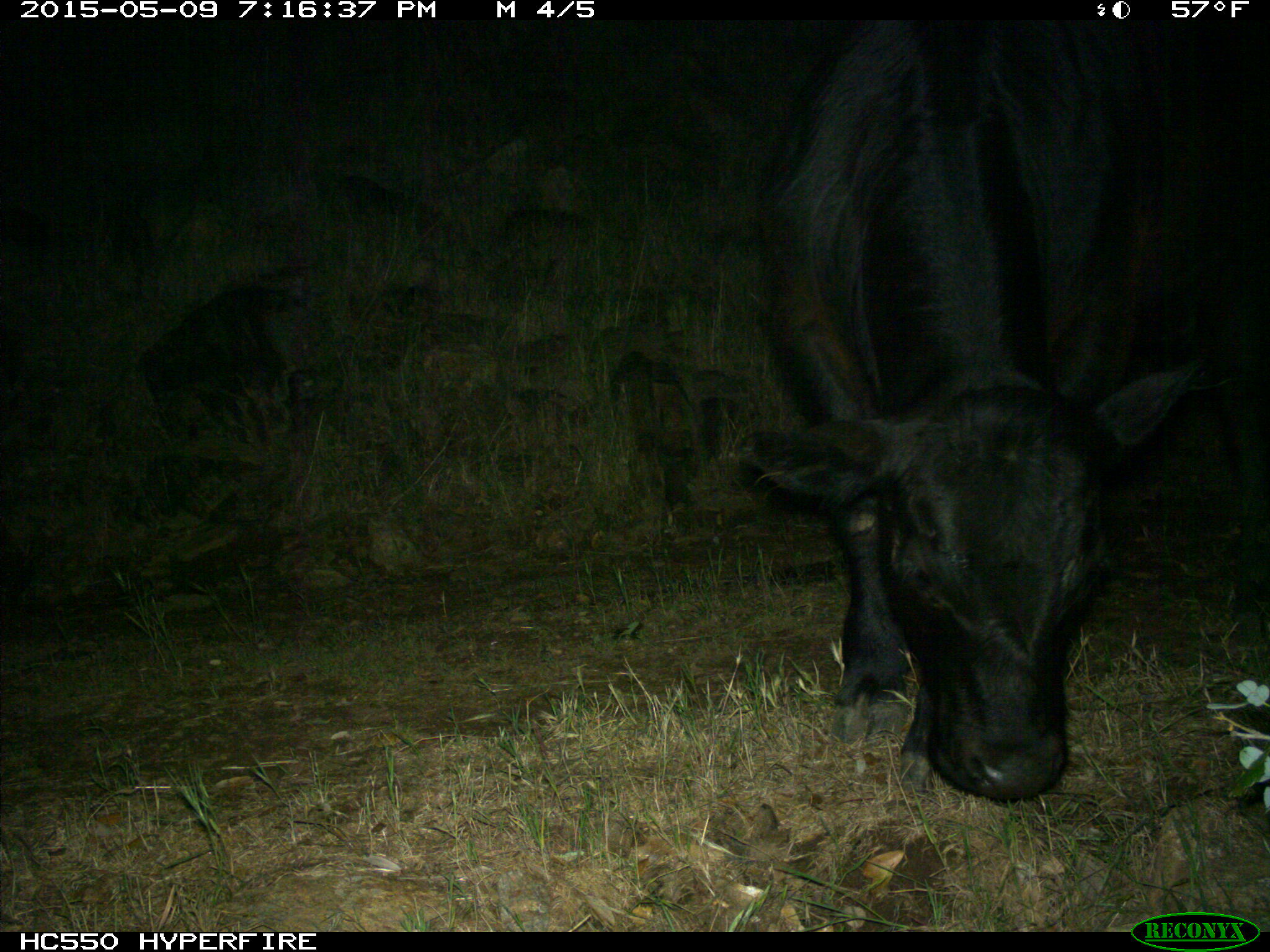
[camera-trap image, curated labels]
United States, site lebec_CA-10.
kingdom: Animalia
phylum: Chordata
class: Mammalia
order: Artiodactyla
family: Bovidae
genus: Bos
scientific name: Bos taurus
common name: domestic cow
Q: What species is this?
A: Bos taurus (domestic cow).